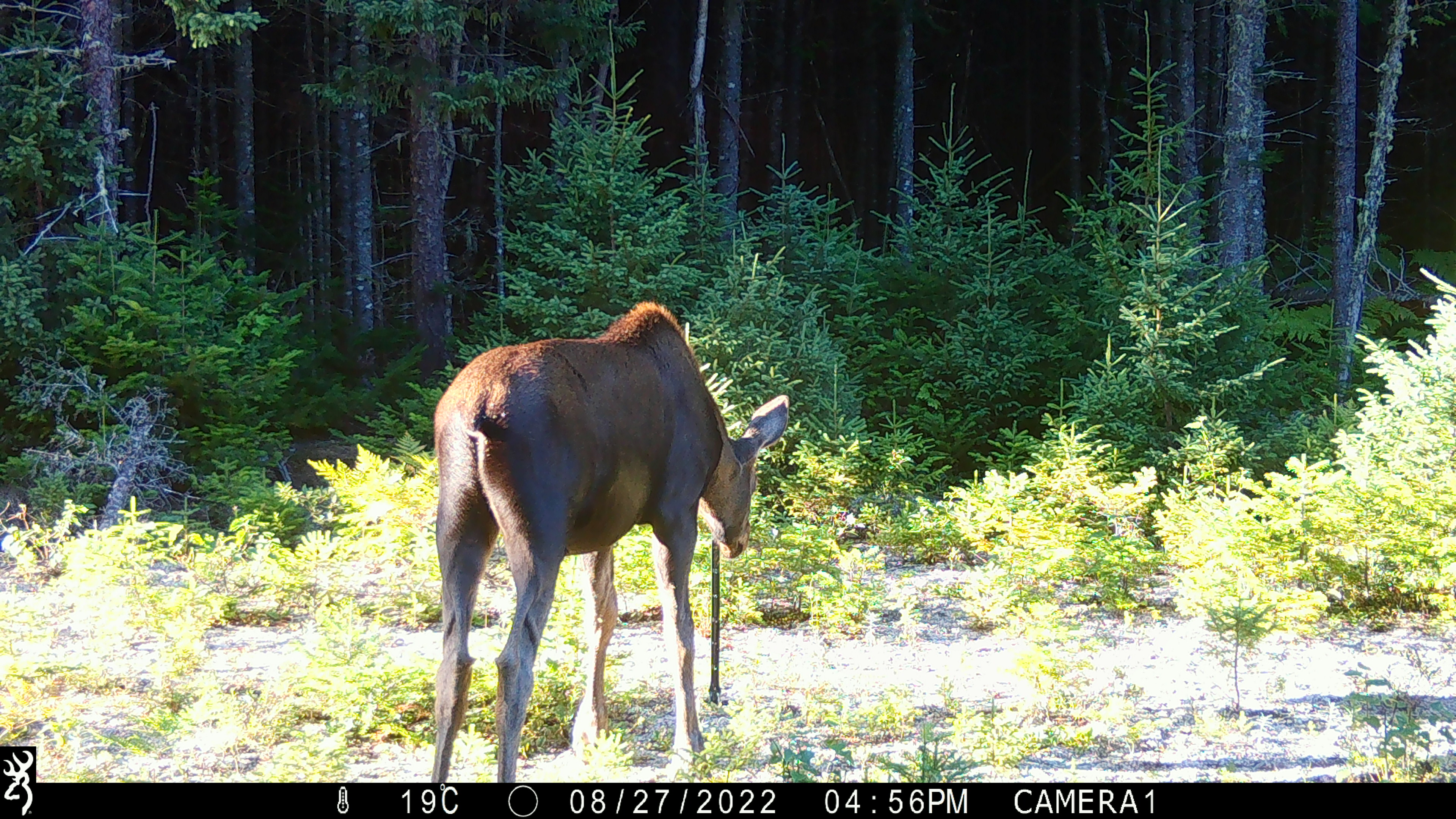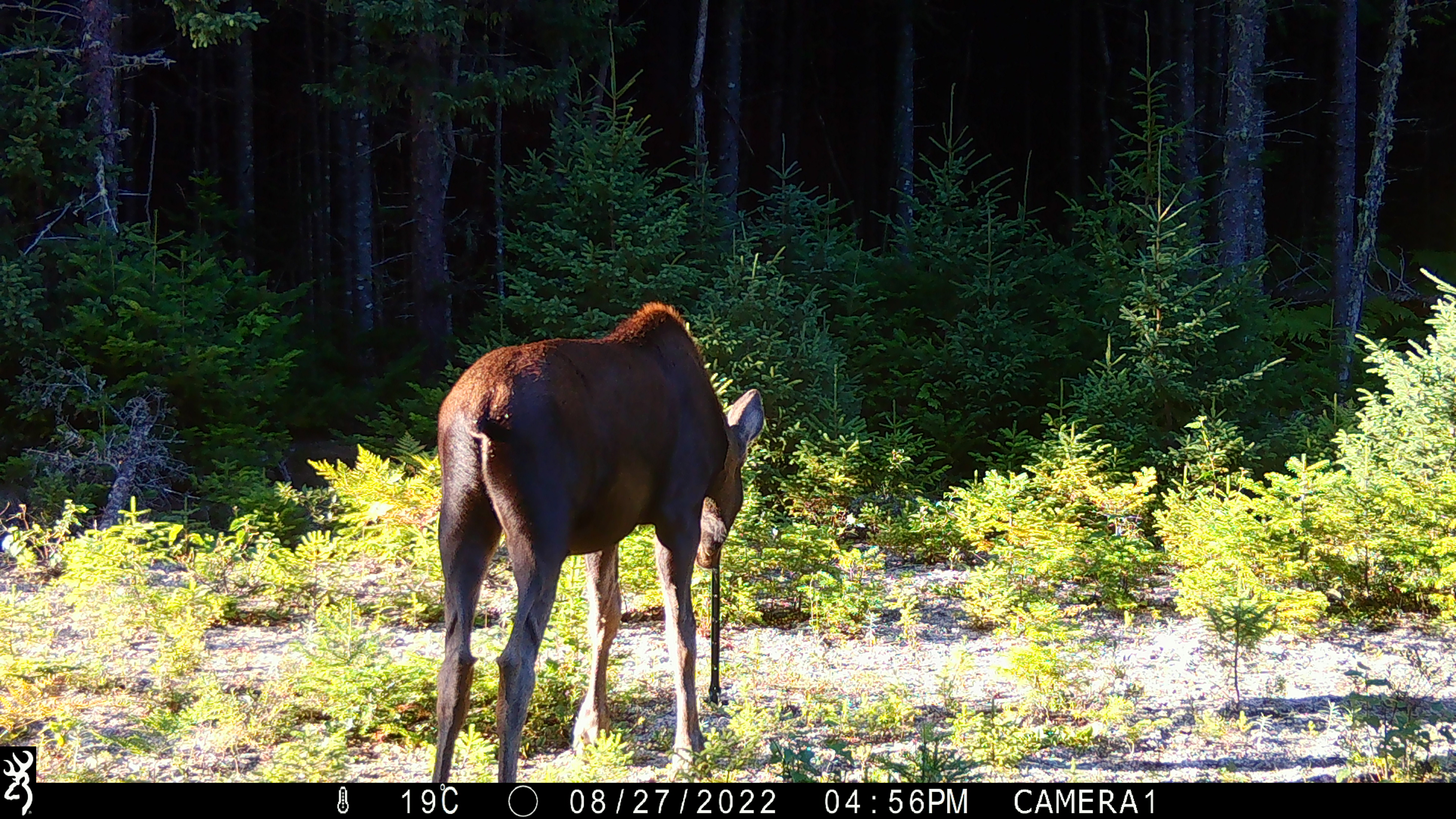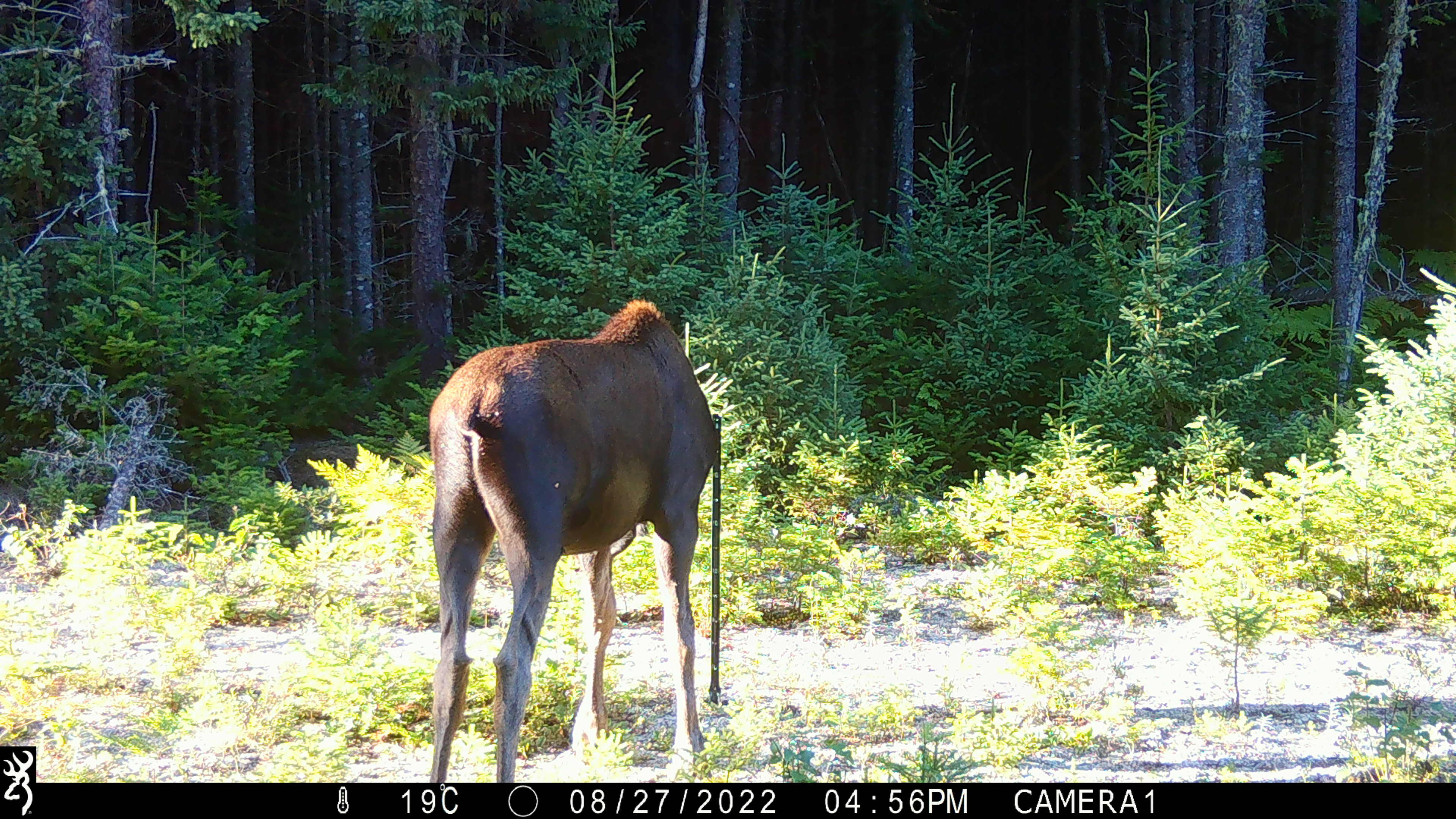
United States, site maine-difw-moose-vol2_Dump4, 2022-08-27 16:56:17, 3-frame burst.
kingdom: Animalia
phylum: Chordata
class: Mammalia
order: Artiodactyla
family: Cervidae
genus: Alces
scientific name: Alces alces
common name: moose